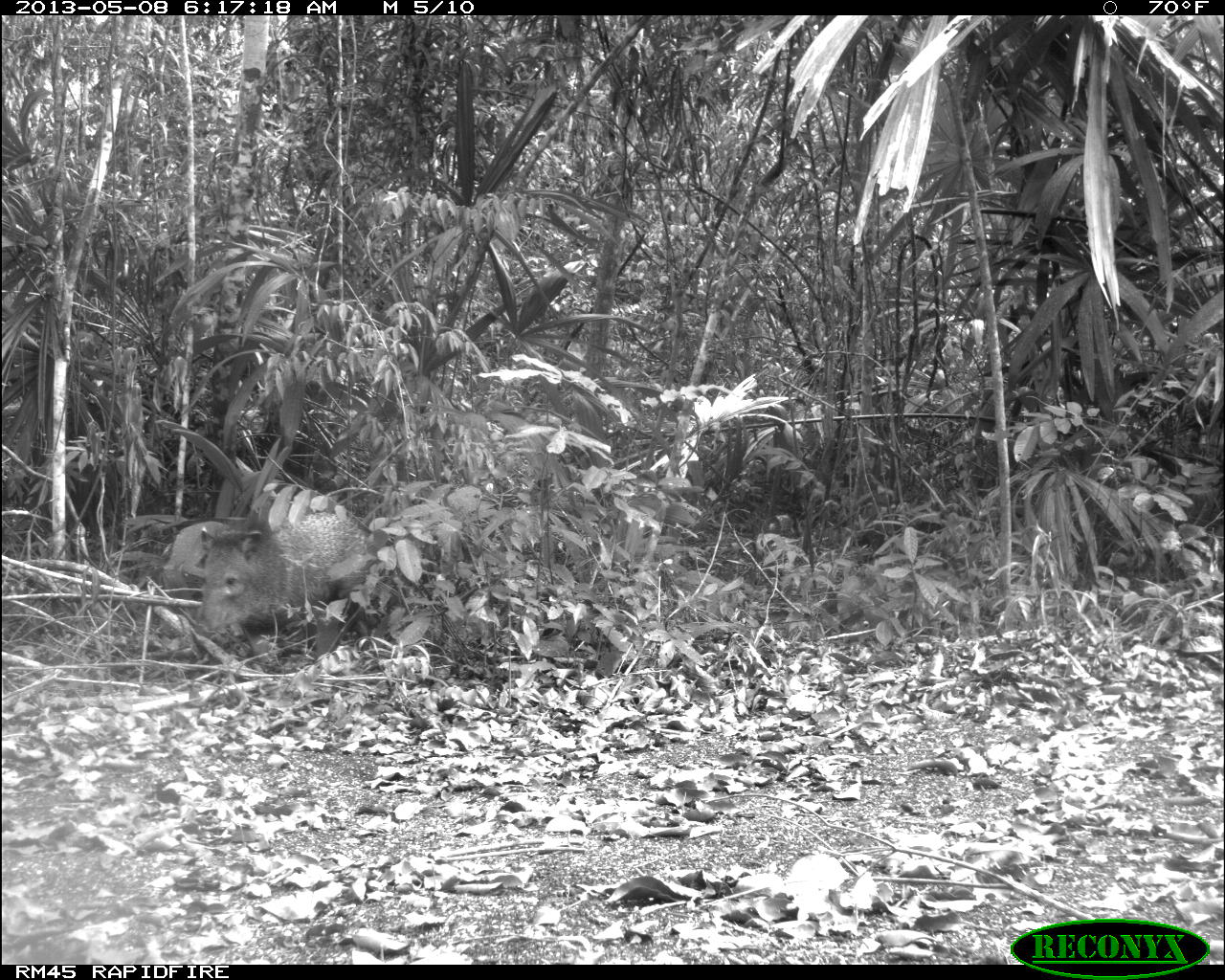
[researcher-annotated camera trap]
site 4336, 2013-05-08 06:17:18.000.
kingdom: Animalia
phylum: Chordata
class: Mammalia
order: Artiodactyla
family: Tayassuidae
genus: Pecari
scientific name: Pecari tajacu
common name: collared peccary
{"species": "Pecari tajacu (collared peccary)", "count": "1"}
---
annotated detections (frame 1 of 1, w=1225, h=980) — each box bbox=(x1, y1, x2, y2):
pecari tajacu: bbox=(200, 509, 372, 663)